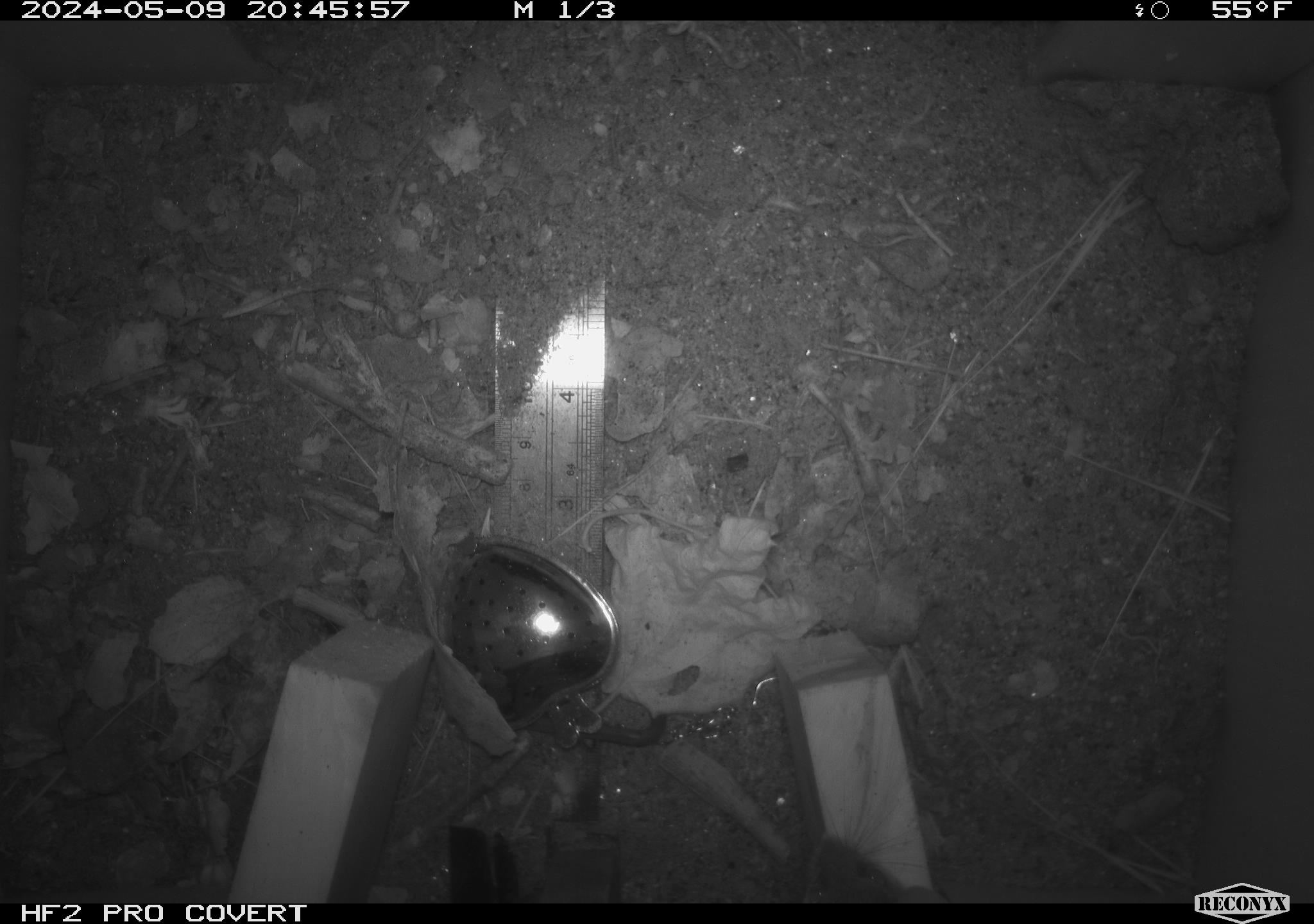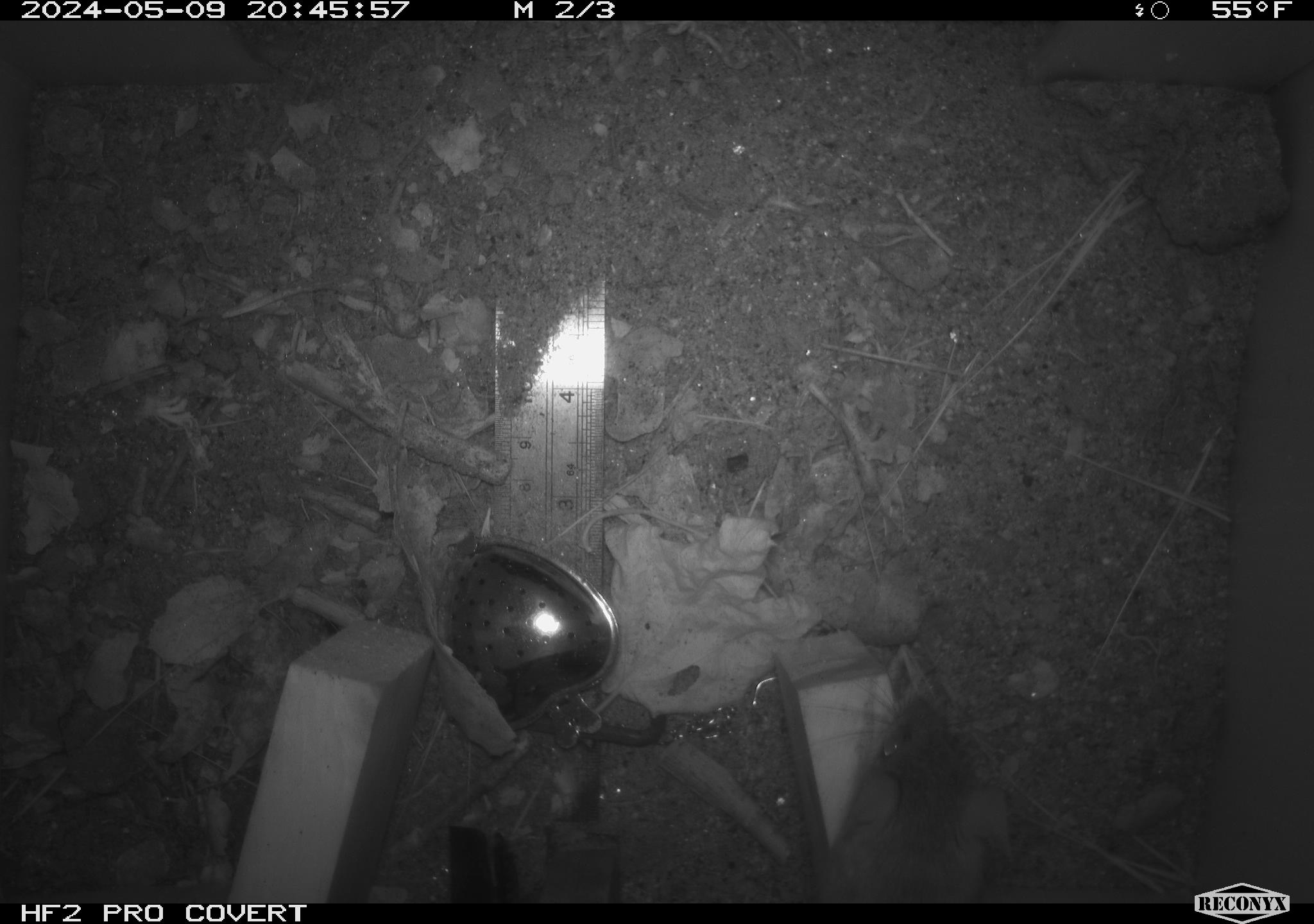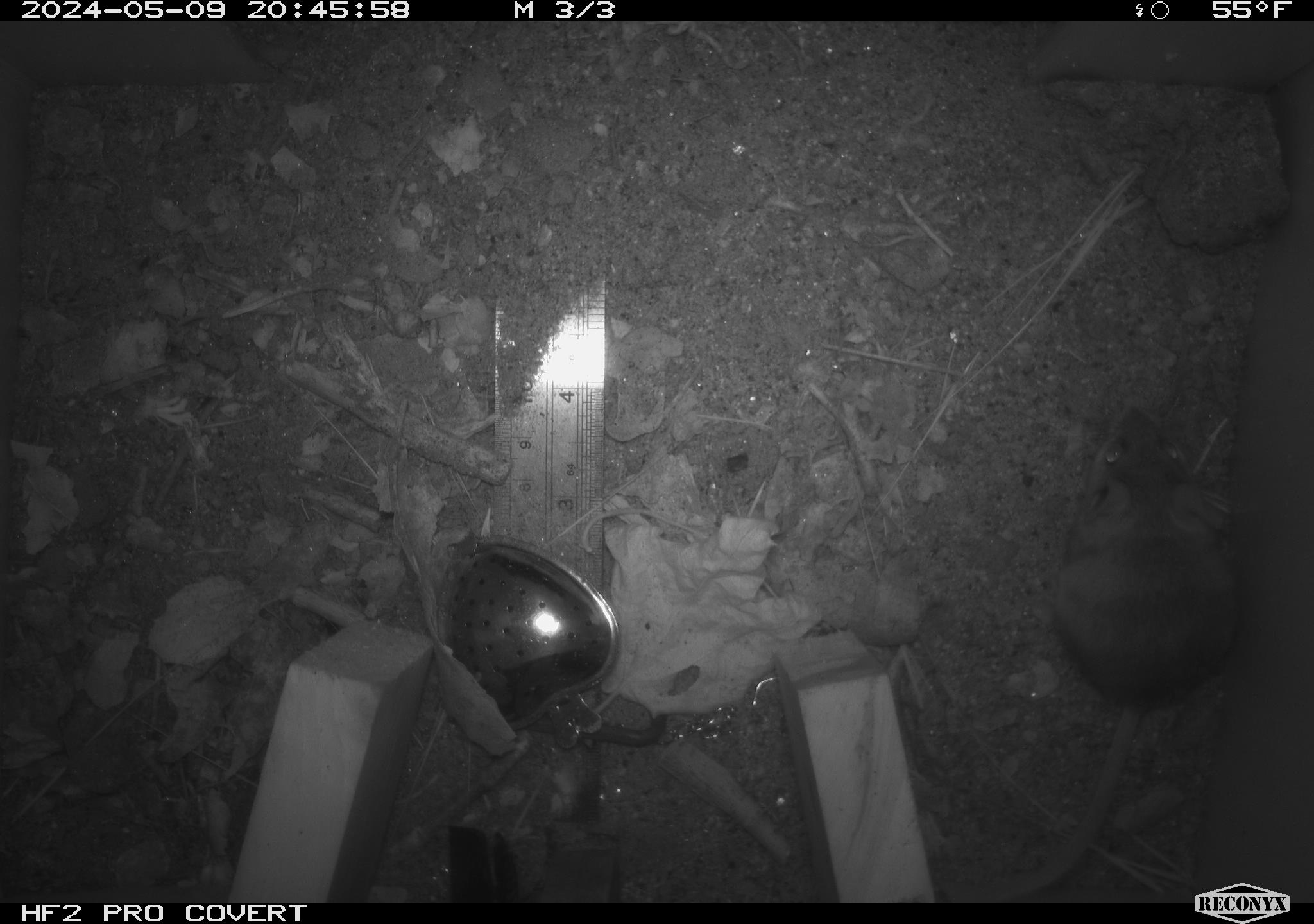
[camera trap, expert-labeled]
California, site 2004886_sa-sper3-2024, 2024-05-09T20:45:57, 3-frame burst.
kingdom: Animalia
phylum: Chordata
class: Mammalia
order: Rodentia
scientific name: Rodentia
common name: mouse species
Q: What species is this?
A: Mouse species (Rodentia).